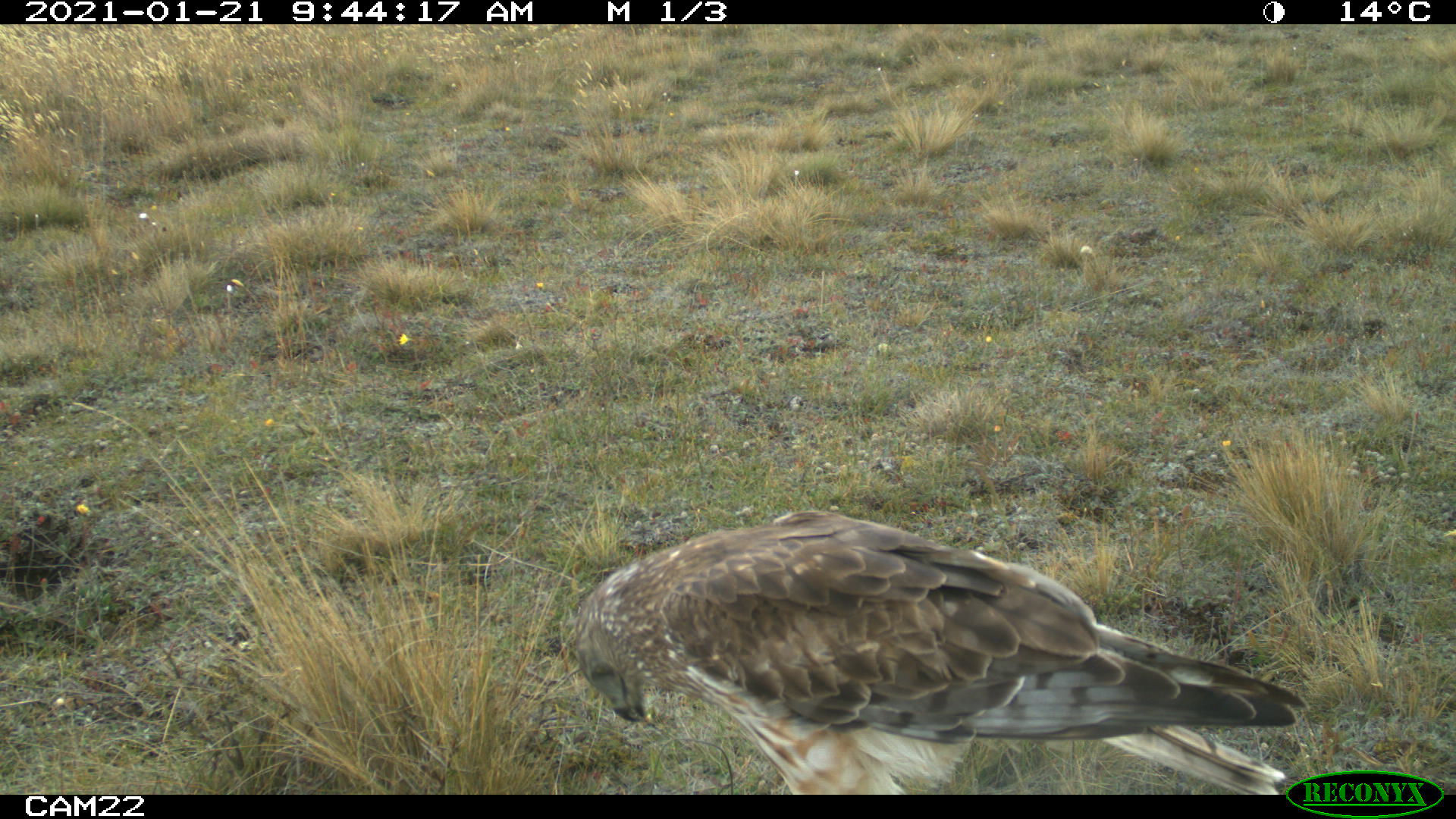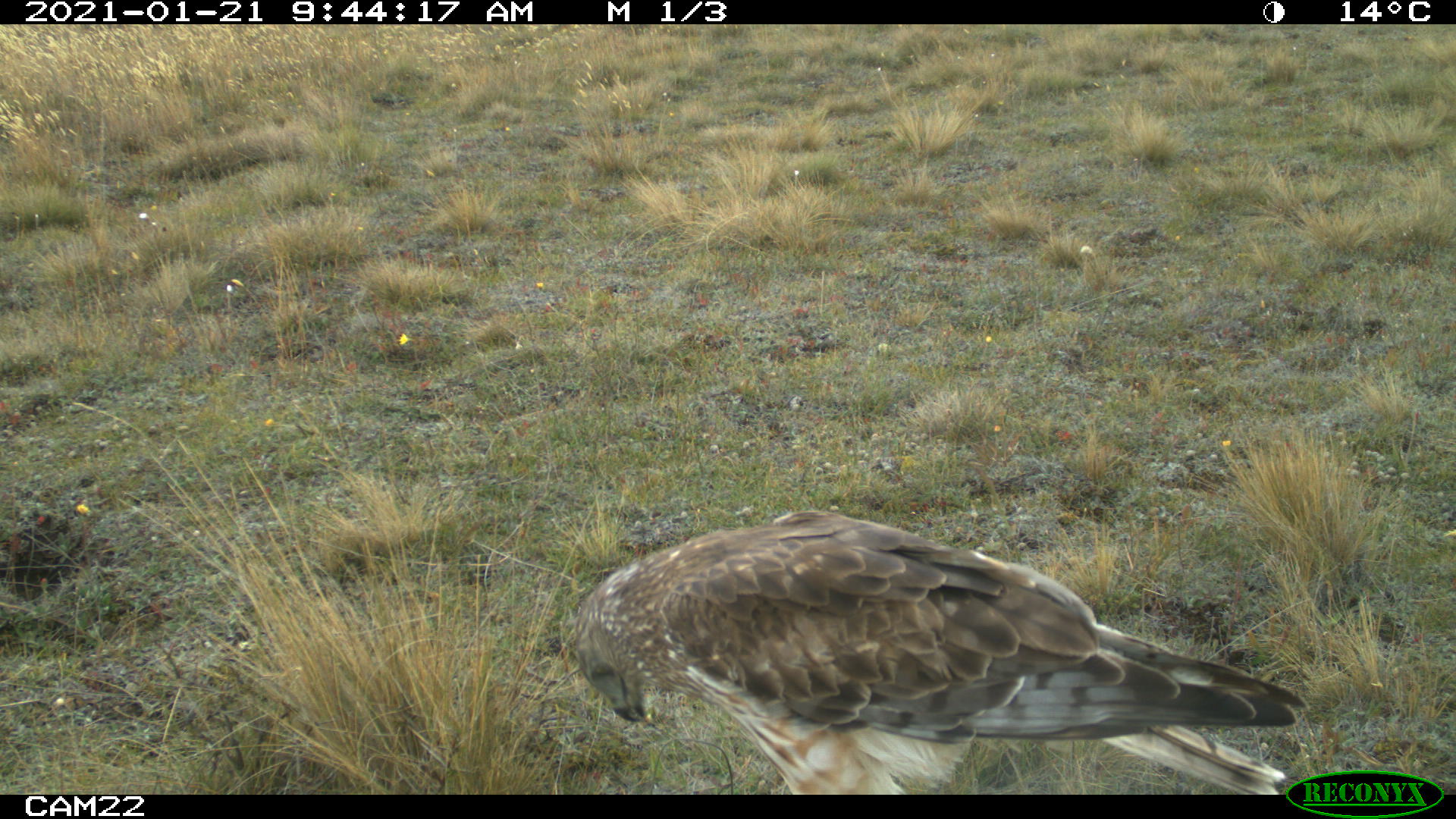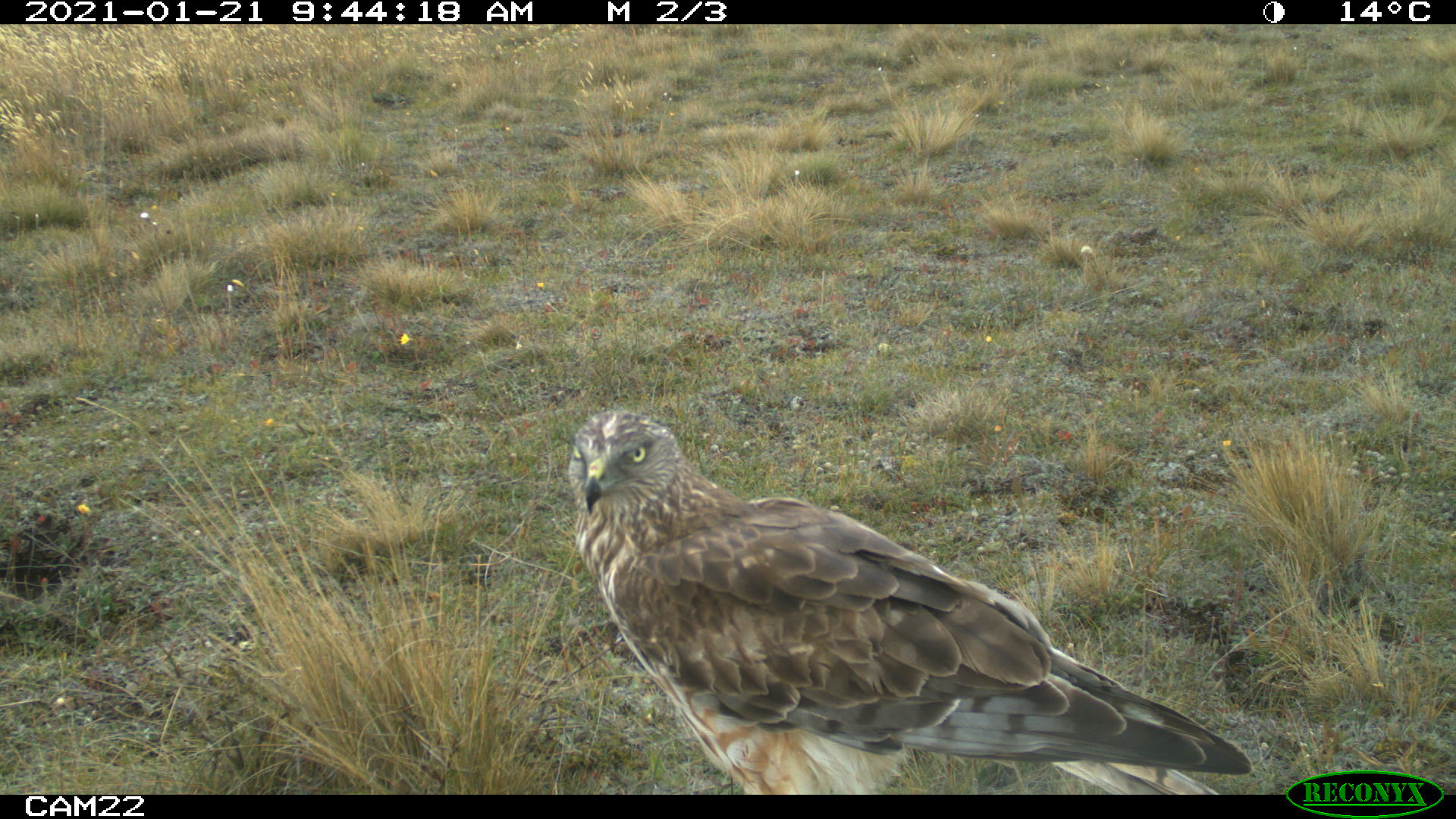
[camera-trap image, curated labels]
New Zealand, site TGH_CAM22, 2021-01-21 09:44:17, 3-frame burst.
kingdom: Animalia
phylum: Chordata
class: Aves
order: Accipitriformes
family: Accipitridae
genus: Circus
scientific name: Circus approximans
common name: swamp harrier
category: harrier